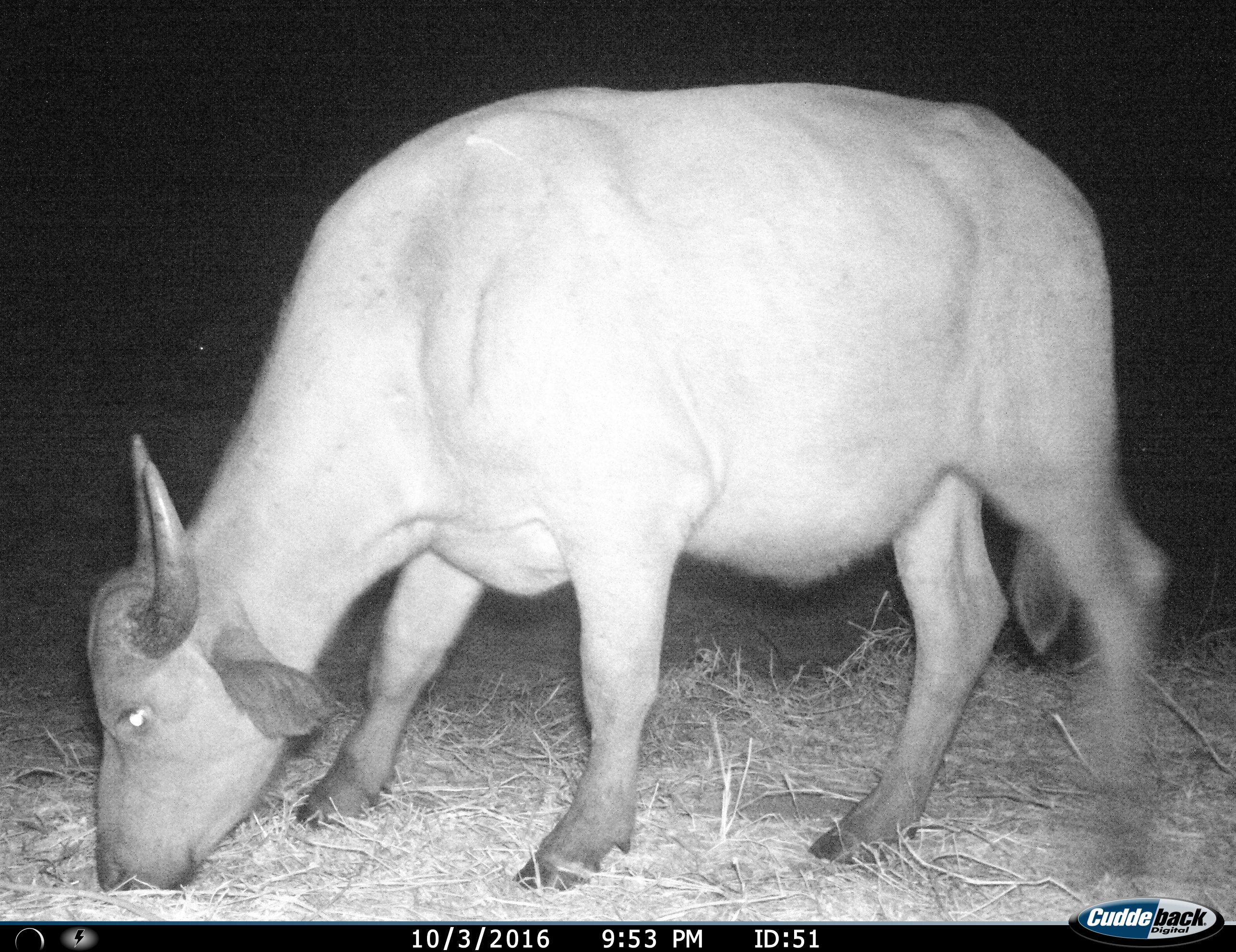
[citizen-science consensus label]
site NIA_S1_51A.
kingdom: Animalia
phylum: Chordata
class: Mammalia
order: Artiodactyla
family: Bovidae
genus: Syncerus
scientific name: Syncerus caffer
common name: african buffalo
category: buffalo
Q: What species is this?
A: Buffalo (african buffalo) (Syncerus caffer).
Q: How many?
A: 1.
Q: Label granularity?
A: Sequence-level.